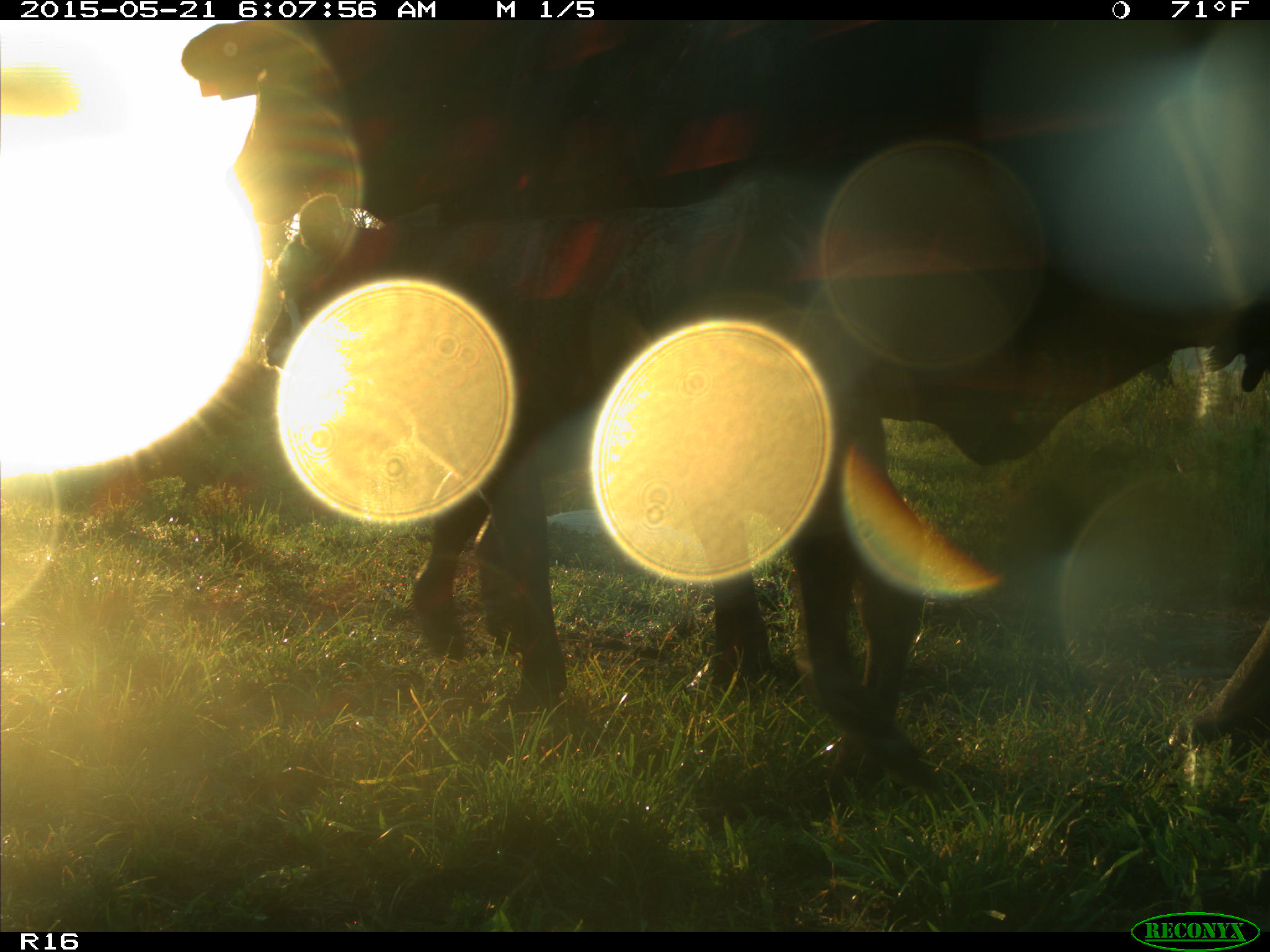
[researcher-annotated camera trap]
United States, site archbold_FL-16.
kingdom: Animalia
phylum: Chordata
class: Mammalia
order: Artiodactyla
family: Bovidae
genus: Bos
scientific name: Bos taurus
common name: domestic cow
Bos taurus (domestic cow).